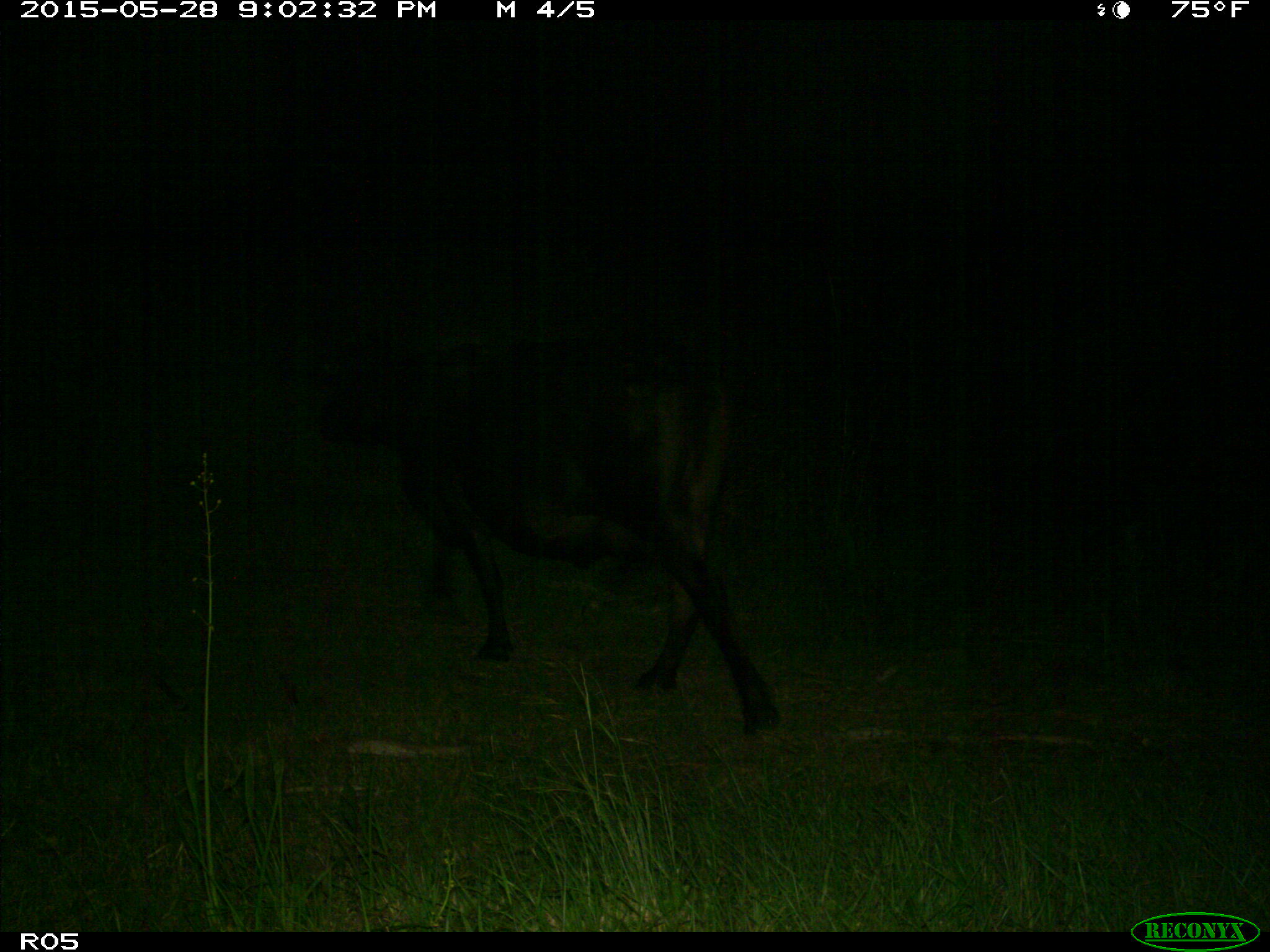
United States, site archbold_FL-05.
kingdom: Animalia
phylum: Chordata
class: Mammalia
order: Artiodactyla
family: Bovidae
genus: Bos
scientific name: Bos taurus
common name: domestic cow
Bos taurus (domestic cow).